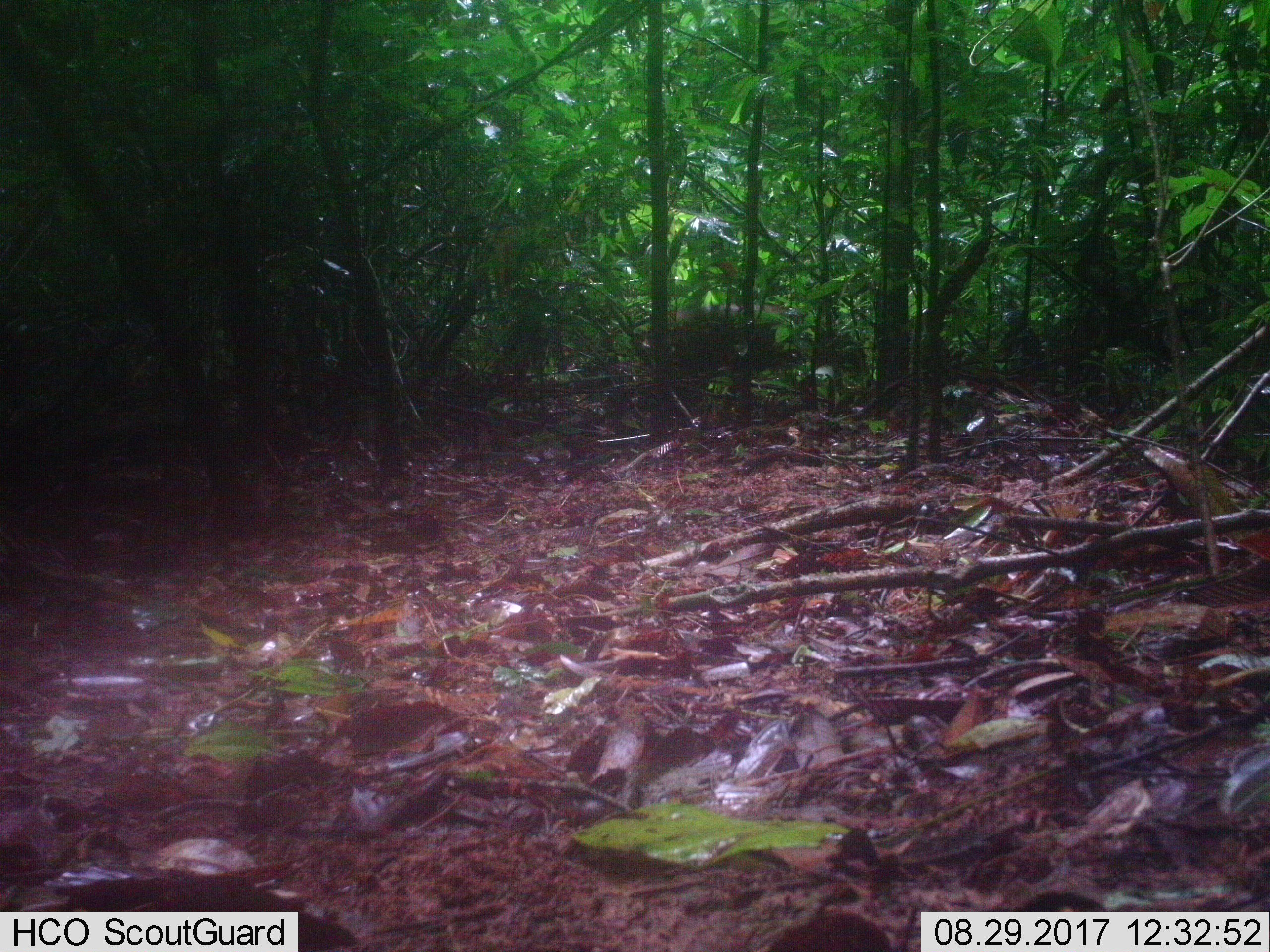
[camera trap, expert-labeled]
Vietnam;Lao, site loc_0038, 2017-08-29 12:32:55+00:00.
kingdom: Animalia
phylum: Chordata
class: Mammalia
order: Artiodactyla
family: Cervidae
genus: Muntiacus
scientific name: Muntiacus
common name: muntjacs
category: unidentified muntjac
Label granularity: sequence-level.